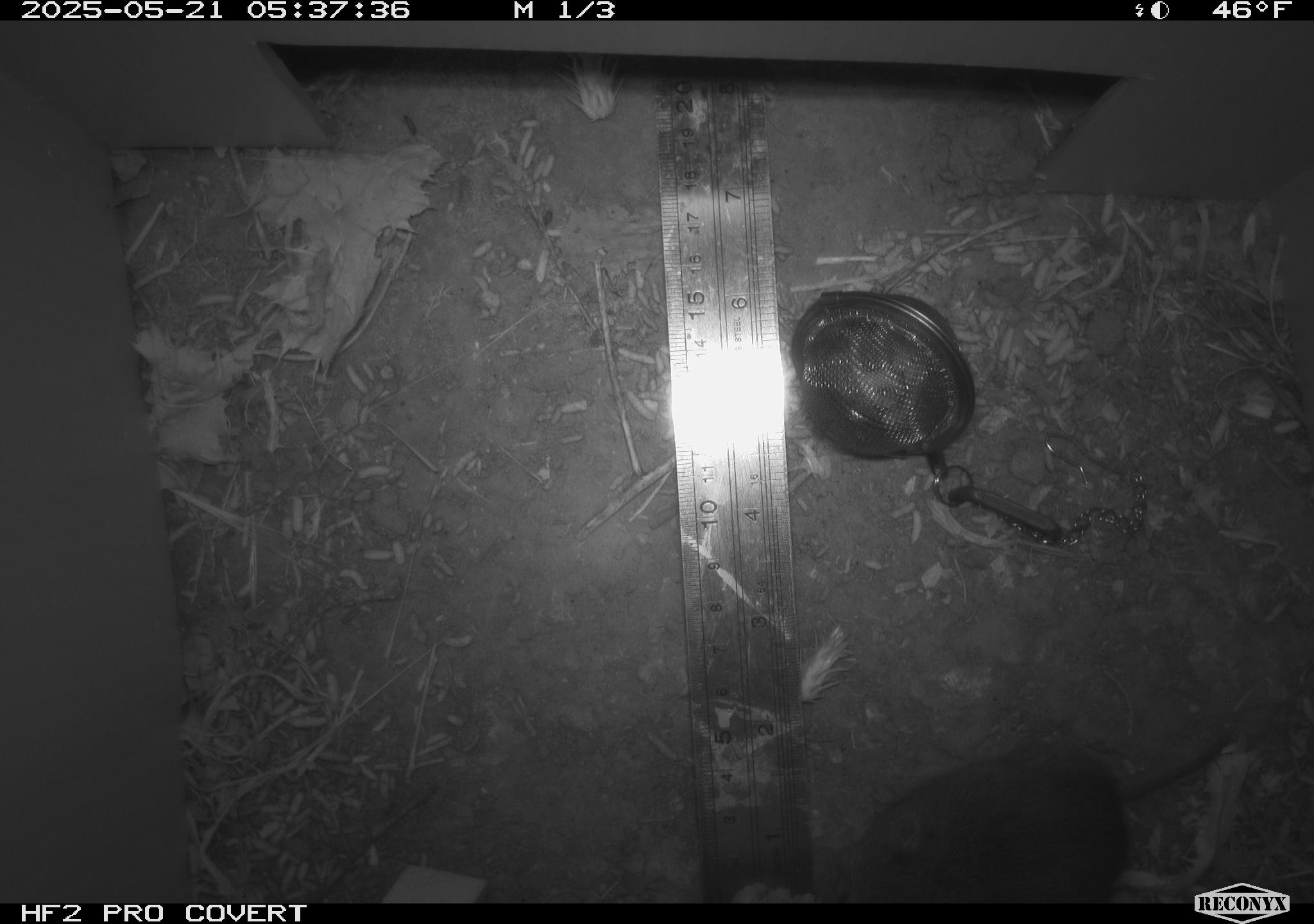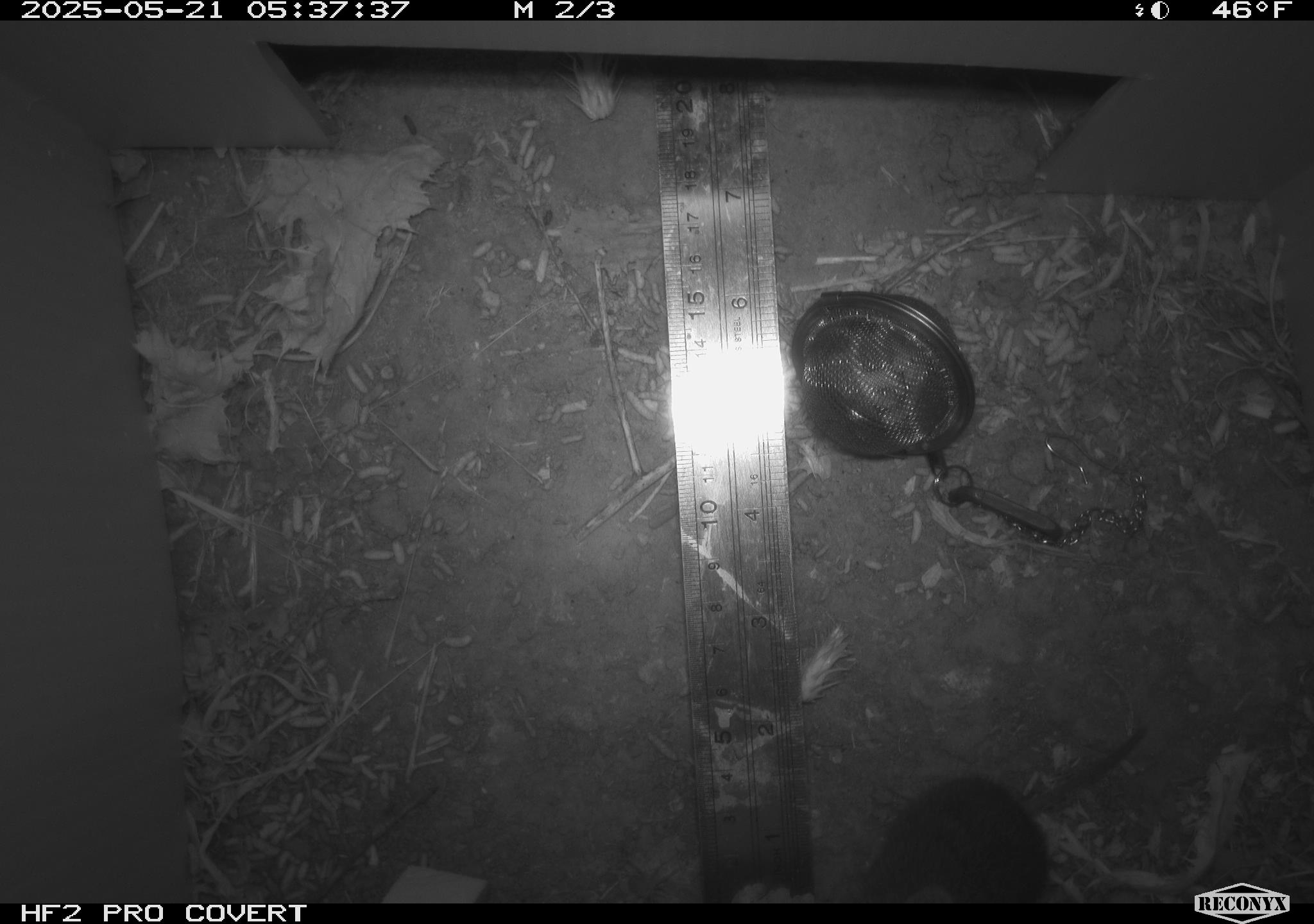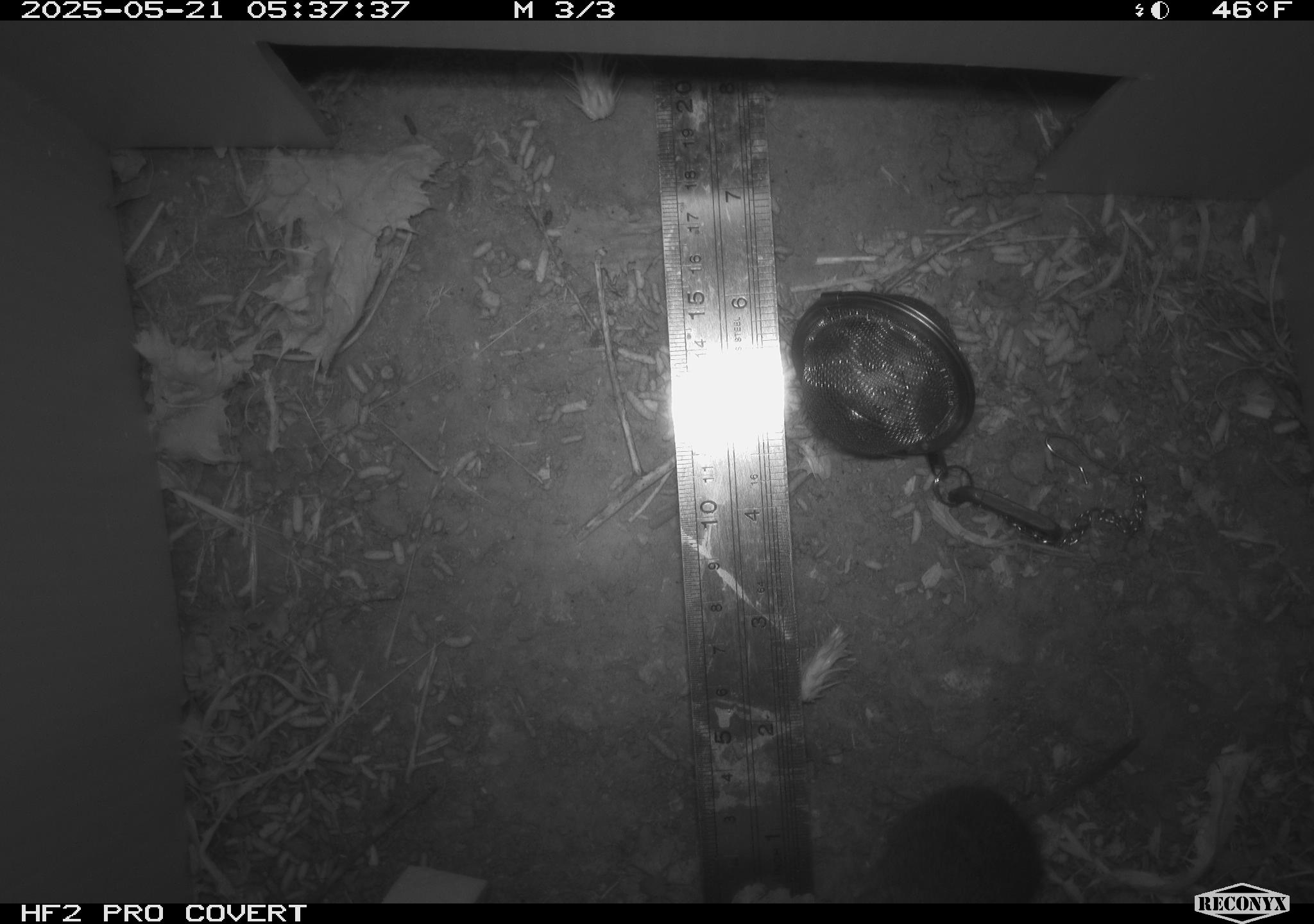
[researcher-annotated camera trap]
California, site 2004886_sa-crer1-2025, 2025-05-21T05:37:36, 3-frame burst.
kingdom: Animalia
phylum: Chordata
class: Mammalia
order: Rodentia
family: Cricetidae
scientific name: Arvicolinae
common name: voles, lemmings, and muskrats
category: arvicolinae subfamily